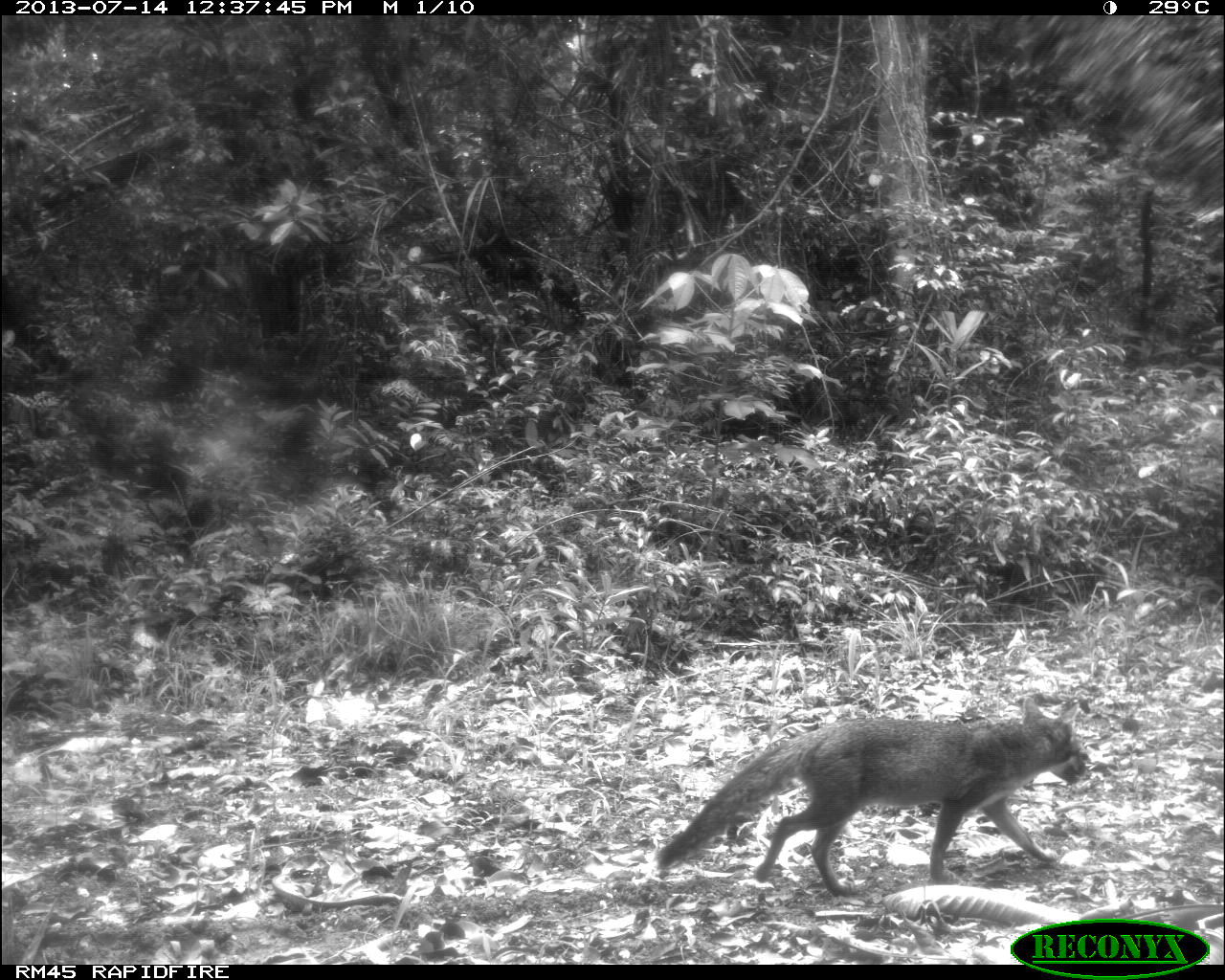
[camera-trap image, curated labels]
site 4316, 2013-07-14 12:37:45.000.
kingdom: Animalia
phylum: Chordata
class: Mammalia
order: Carnivora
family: Canidae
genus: Urocyon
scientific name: Urocyon cinereoargenteus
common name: gray fox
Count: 1.